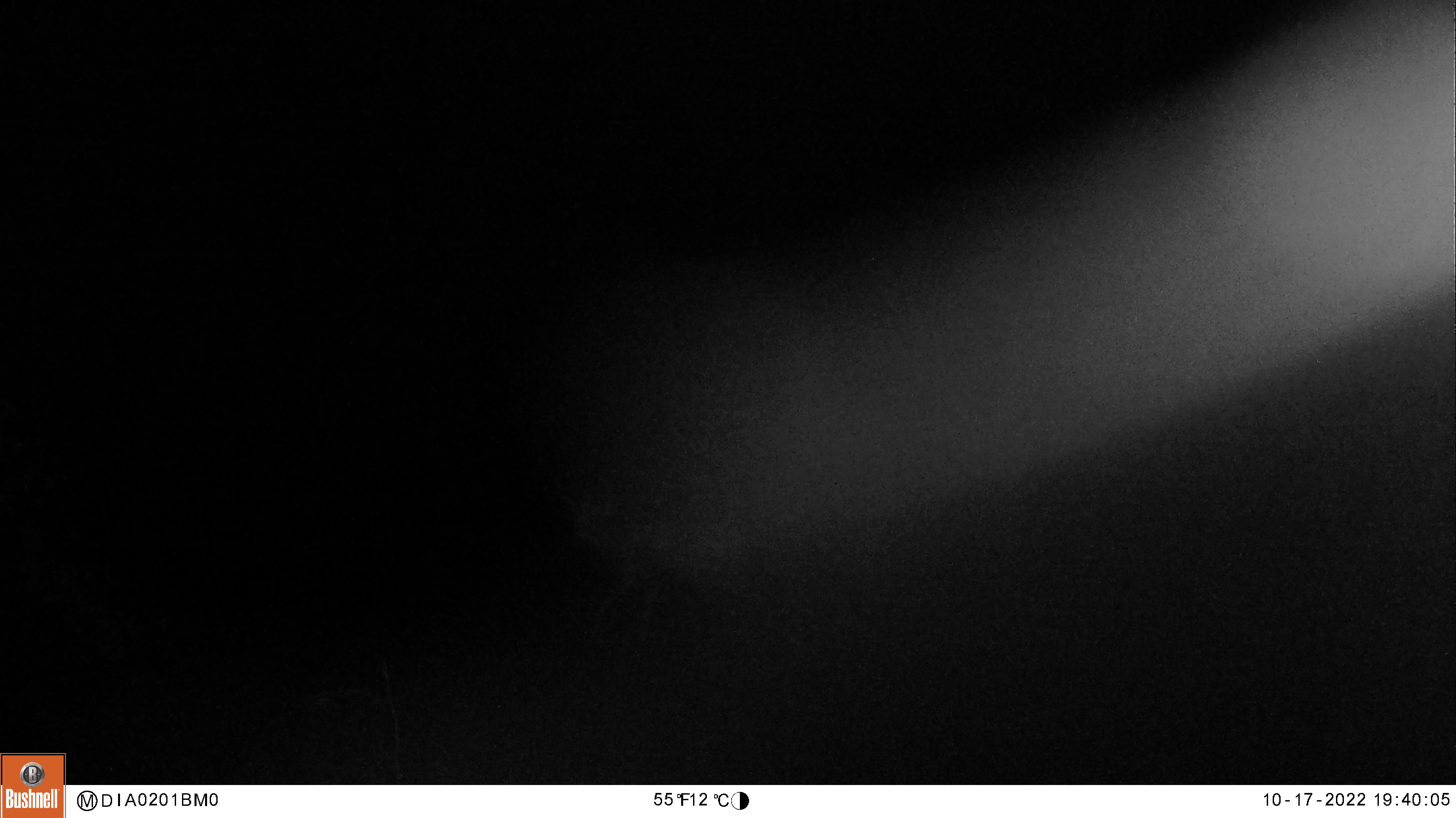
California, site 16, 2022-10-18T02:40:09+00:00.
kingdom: Animalia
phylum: Chordata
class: Mammalia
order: Artiodactyla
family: Cervidae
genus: Odocoileus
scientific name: Odocoileus hemionus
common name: mule deer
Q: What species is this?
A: Mule deer (Odocoileus hemionus).